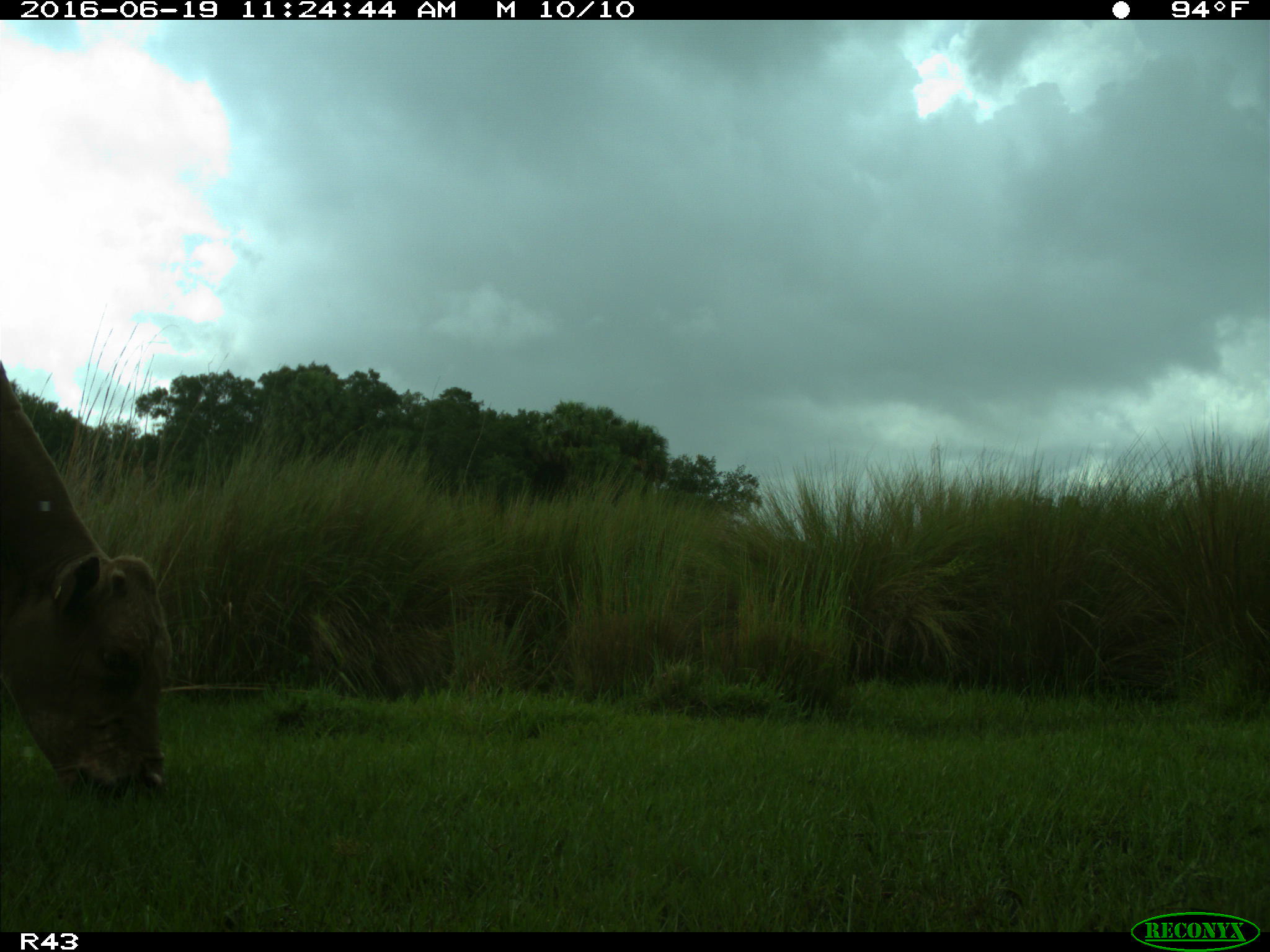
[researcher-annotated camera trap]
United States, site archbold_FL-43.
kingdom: Animalia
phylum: Chordata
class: Mammalia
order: Artiodactyla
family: Bovidae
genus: Bos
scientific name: Bos taurus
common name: domestic cow